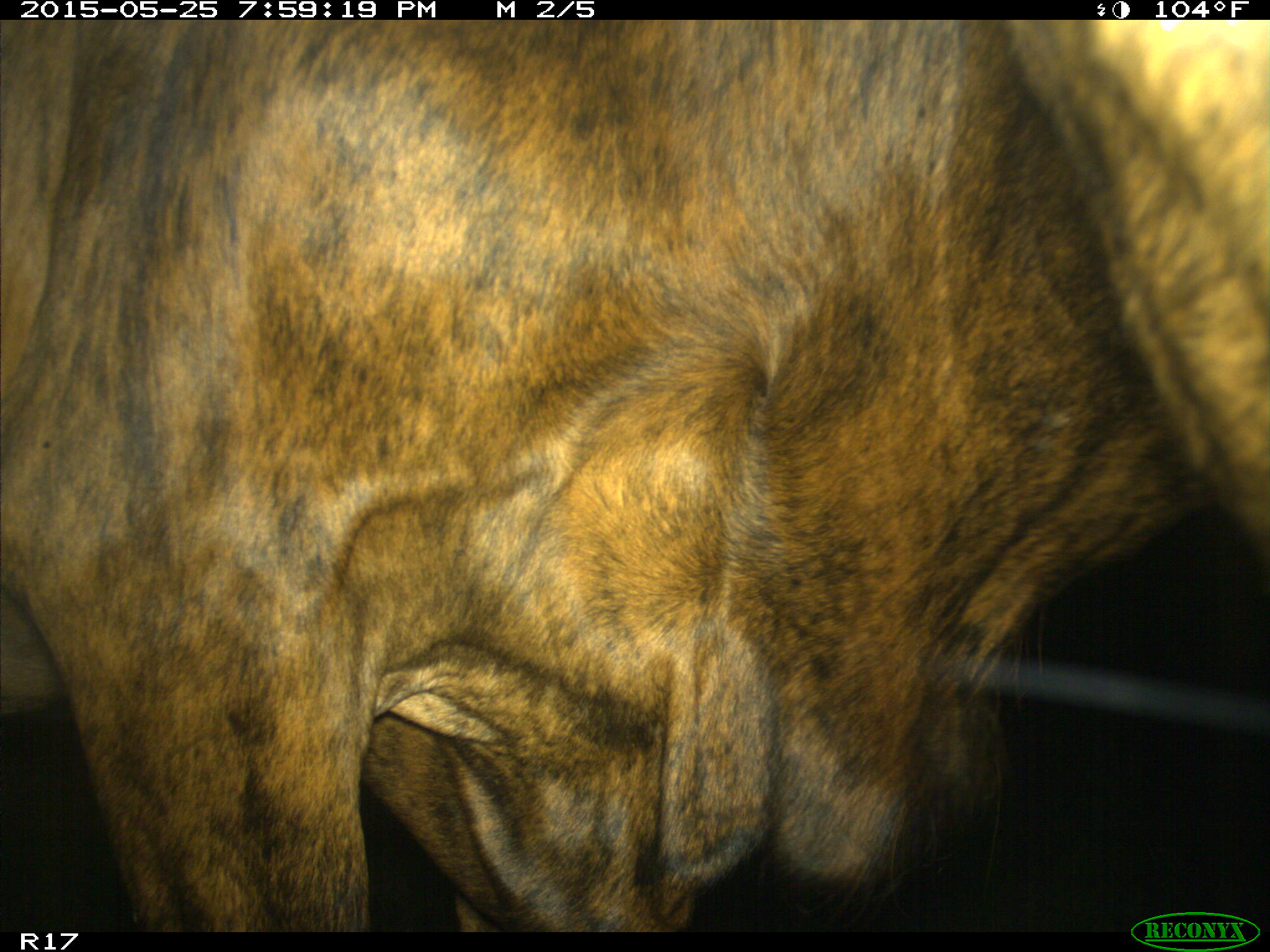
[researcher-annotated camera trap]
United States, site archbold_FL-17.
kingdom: Animalia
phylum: Chordata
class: Mammalia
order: Artiodactyla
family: Bovidae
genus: Bos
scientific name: Bos taurus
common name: domestic cow